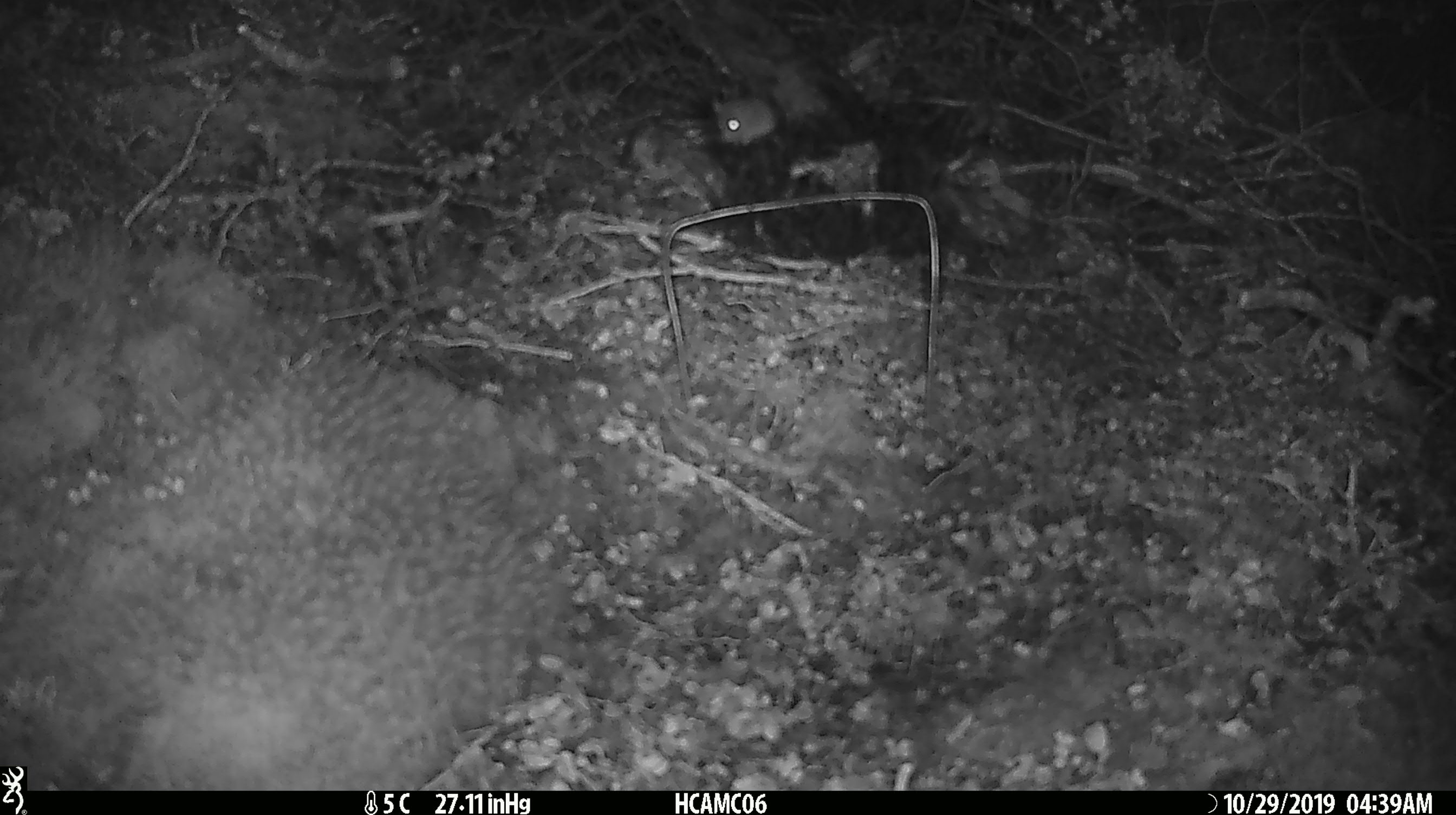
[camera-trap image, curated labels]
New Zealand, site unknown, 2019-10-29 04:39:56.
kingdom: Animalia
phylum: Chordata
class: Mammalia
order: Rodentia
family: Muridae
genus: Mus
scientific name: Mus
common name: mouse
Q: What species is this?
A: Mouse (Mus).